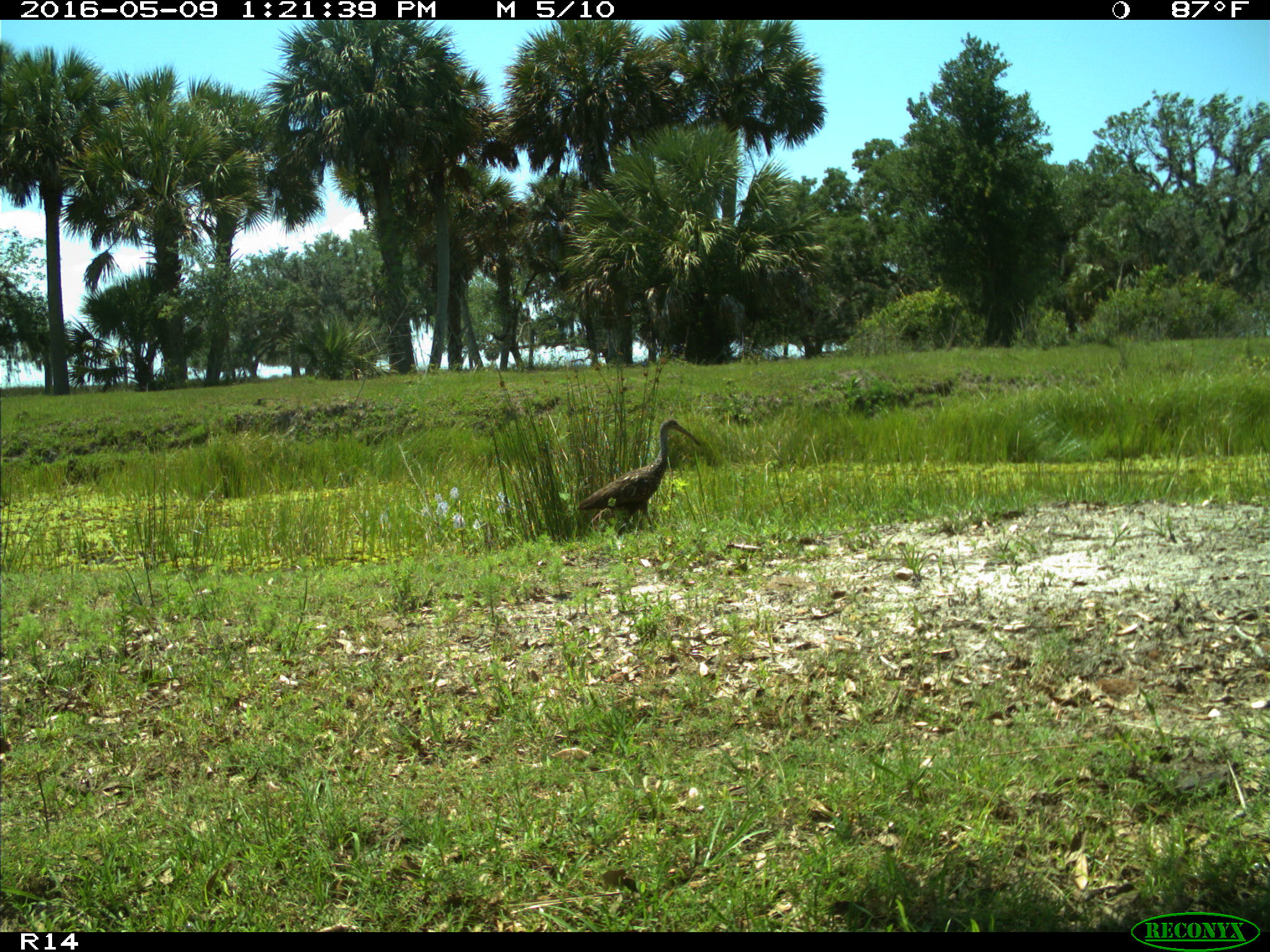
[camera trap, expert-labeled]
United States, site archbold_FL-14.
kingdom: Animalia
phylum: Chordata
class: Aves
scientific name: Aves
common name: birds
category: unidentified bird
Unidentified bird (birds) (Aves).